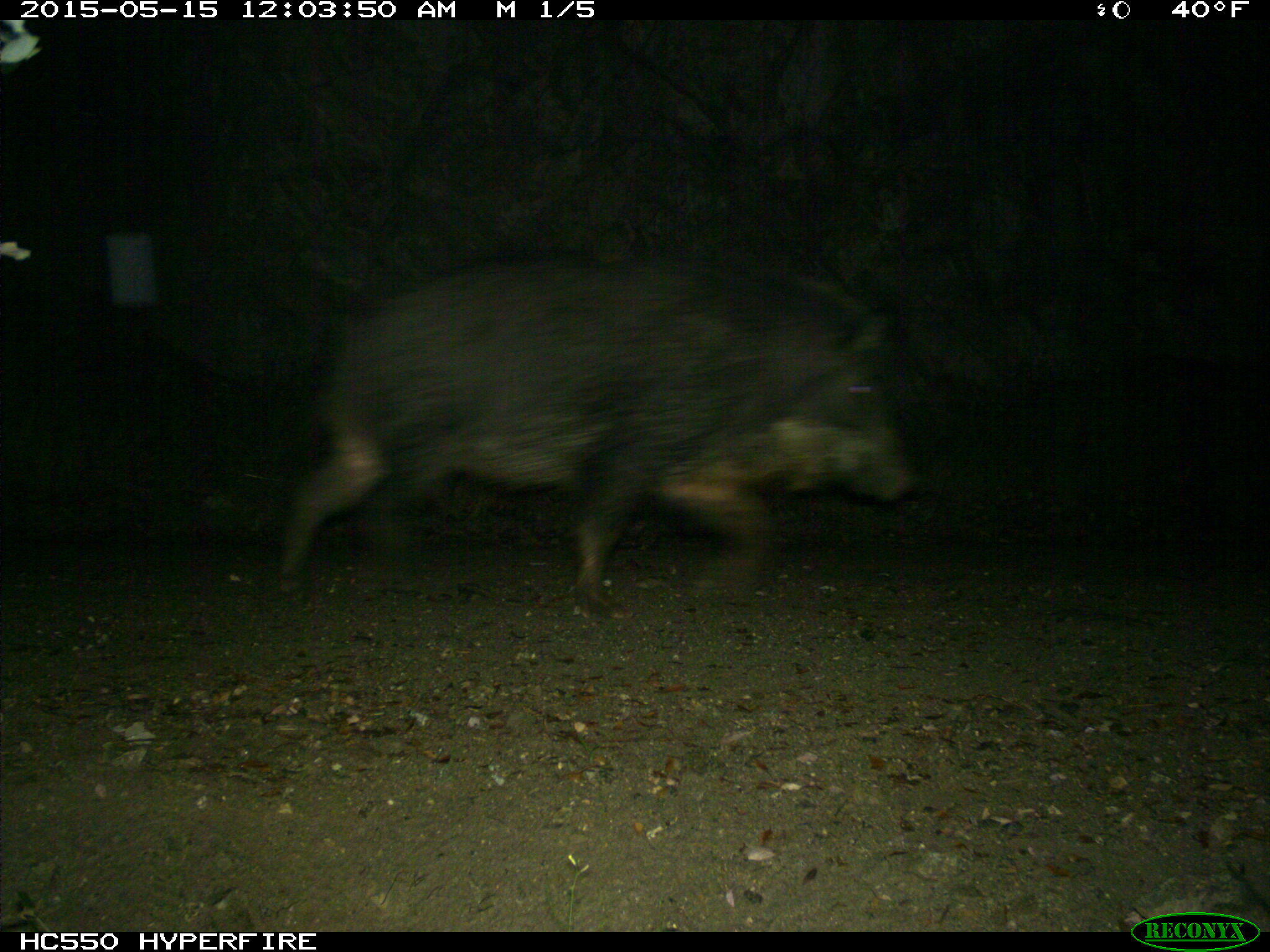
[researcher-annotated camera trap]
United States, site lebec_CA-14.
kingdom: Animalia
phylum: Chordata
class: Mammalia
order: Artiodactyla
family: Suidae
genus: Sus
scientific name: Sus scrofa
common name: wild boar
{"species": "Sus scrofa (wild boar)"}